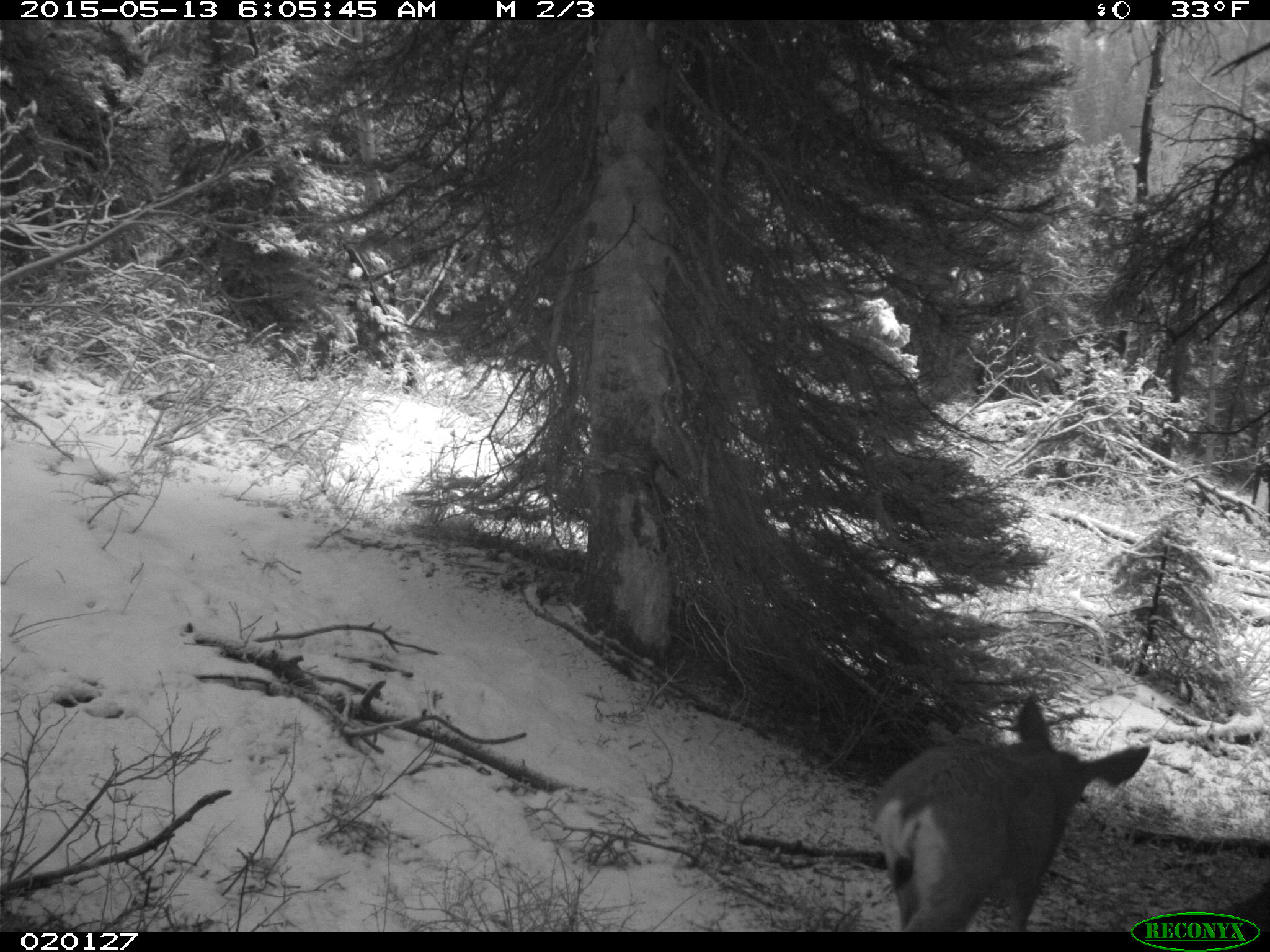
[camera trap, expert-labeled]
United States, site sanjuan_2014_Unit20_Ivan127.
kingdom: Animalia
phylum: Chordata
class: Mammalia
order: Artiodactyla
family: Cervidae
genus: Odocoileus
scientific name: Odocoileus hemionus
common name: mule deer